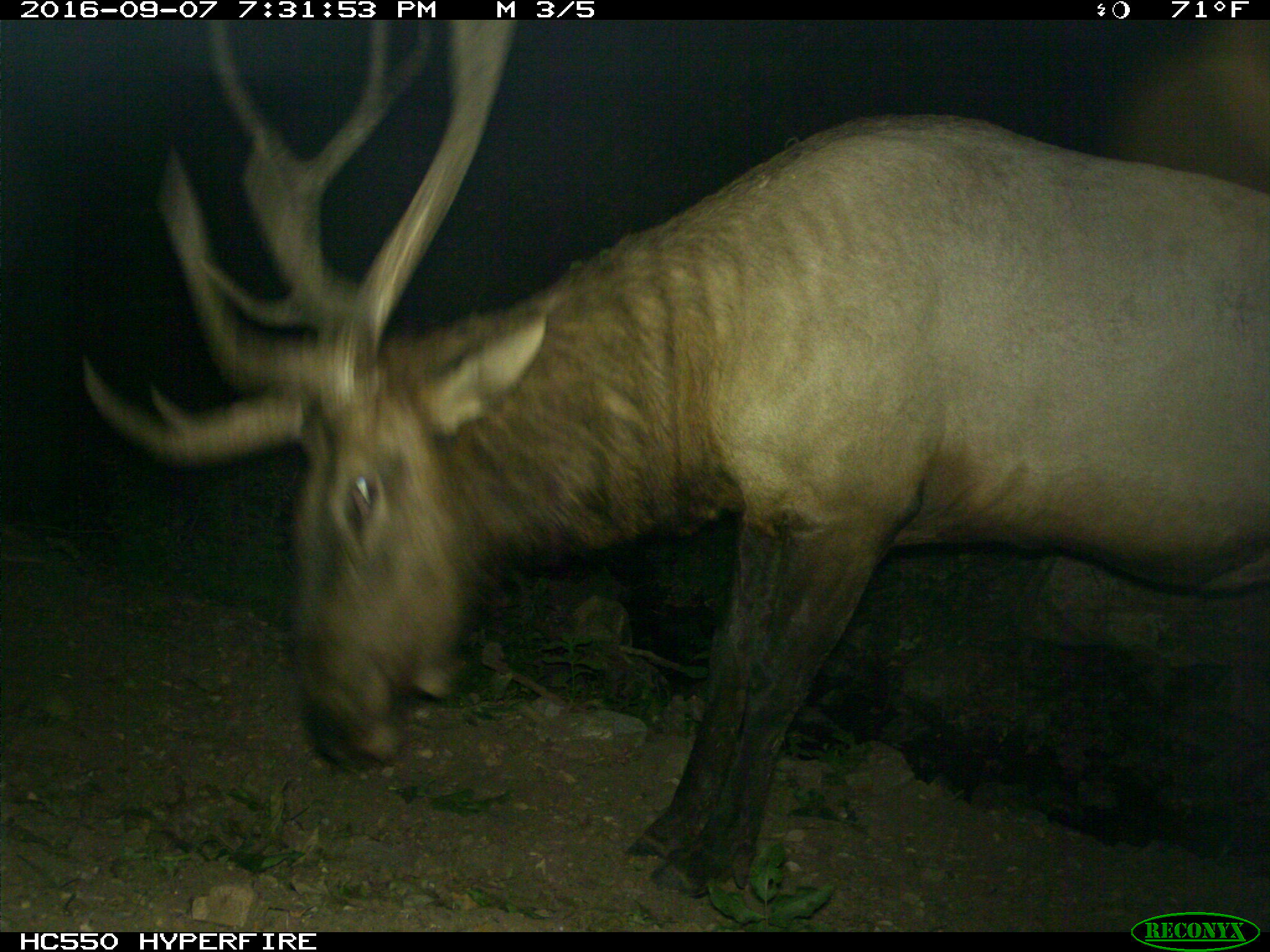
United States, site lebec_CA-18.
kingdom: Animalia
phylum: Chordata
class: Mammalia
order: Artiodactyla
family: Cervidae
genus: Cervus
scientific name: Cervus canadensis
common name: elk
Cervus canadensis (elk).